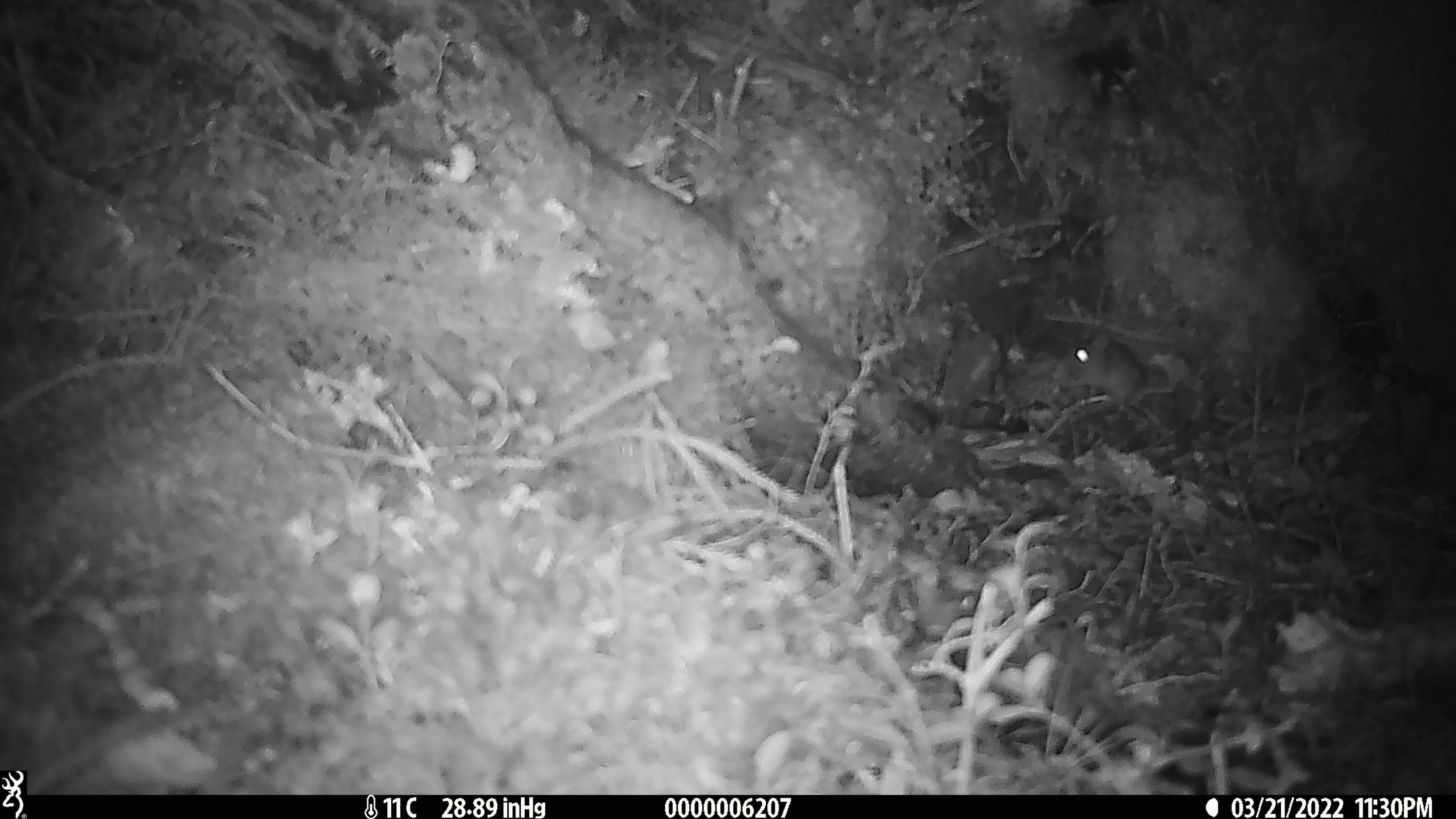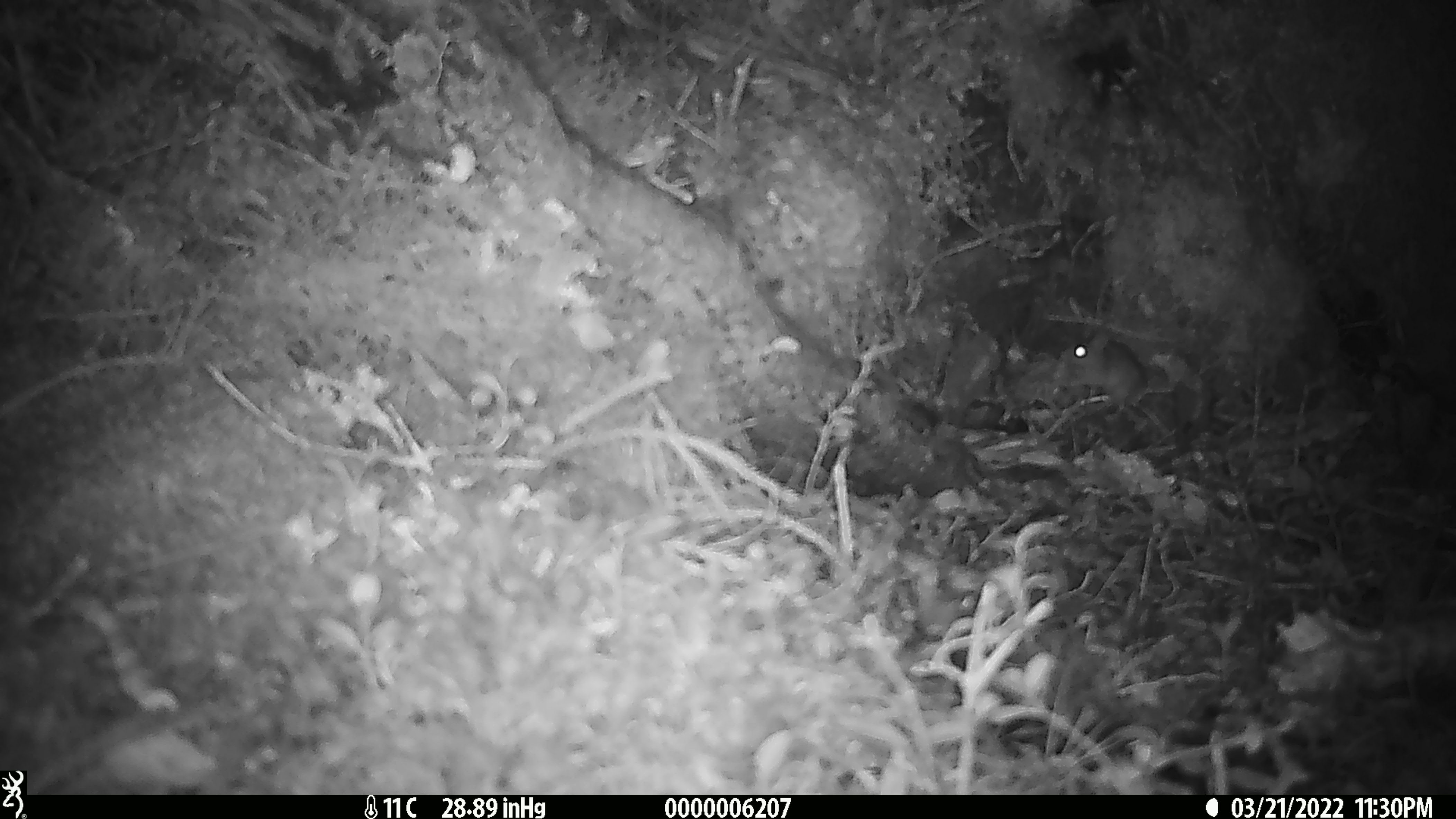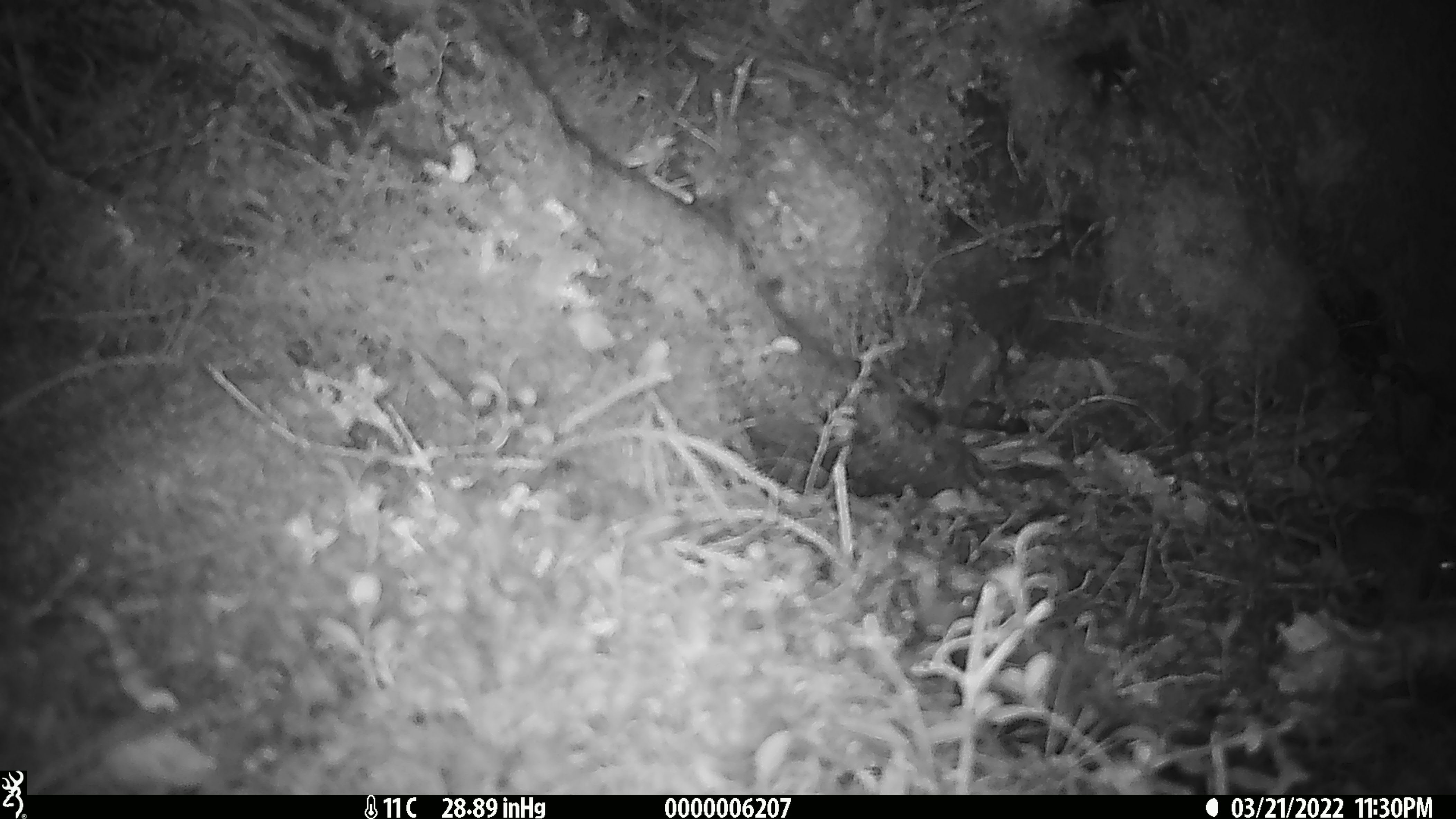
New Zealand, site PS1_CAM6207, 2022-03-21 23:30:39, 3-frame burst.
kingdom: Animalia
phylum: Chordata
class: Mammalia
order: Rodentia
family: Muridae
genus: Mus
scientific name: Mus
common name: mouse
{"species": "mouse (Mus)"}